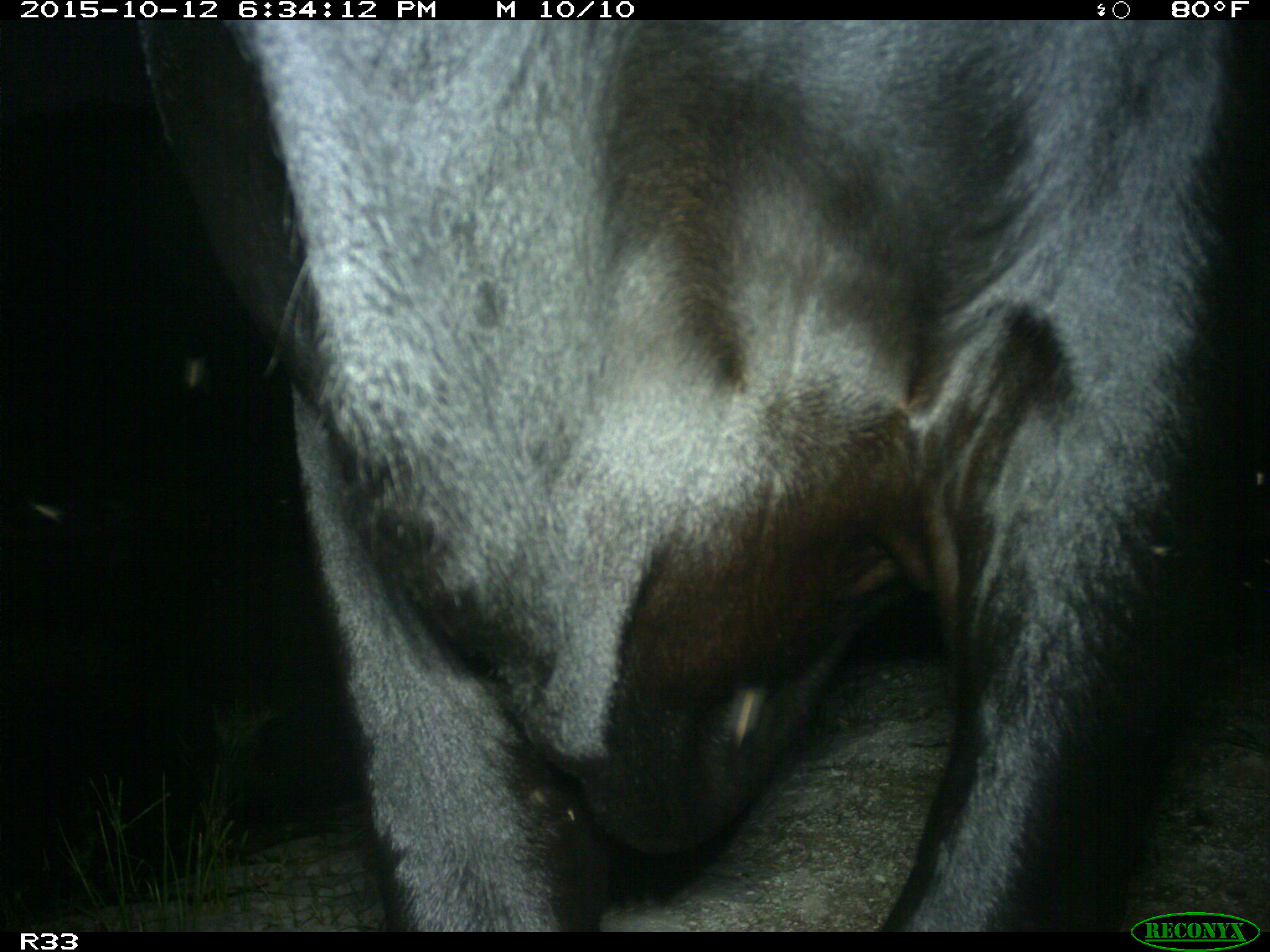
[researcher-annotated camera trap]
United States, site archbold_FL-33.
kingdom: Animalia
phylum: Chordata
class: Mammalia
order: Artiodactyla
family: Bovidae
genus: Bos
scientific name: Bos taurus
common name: domestic cow